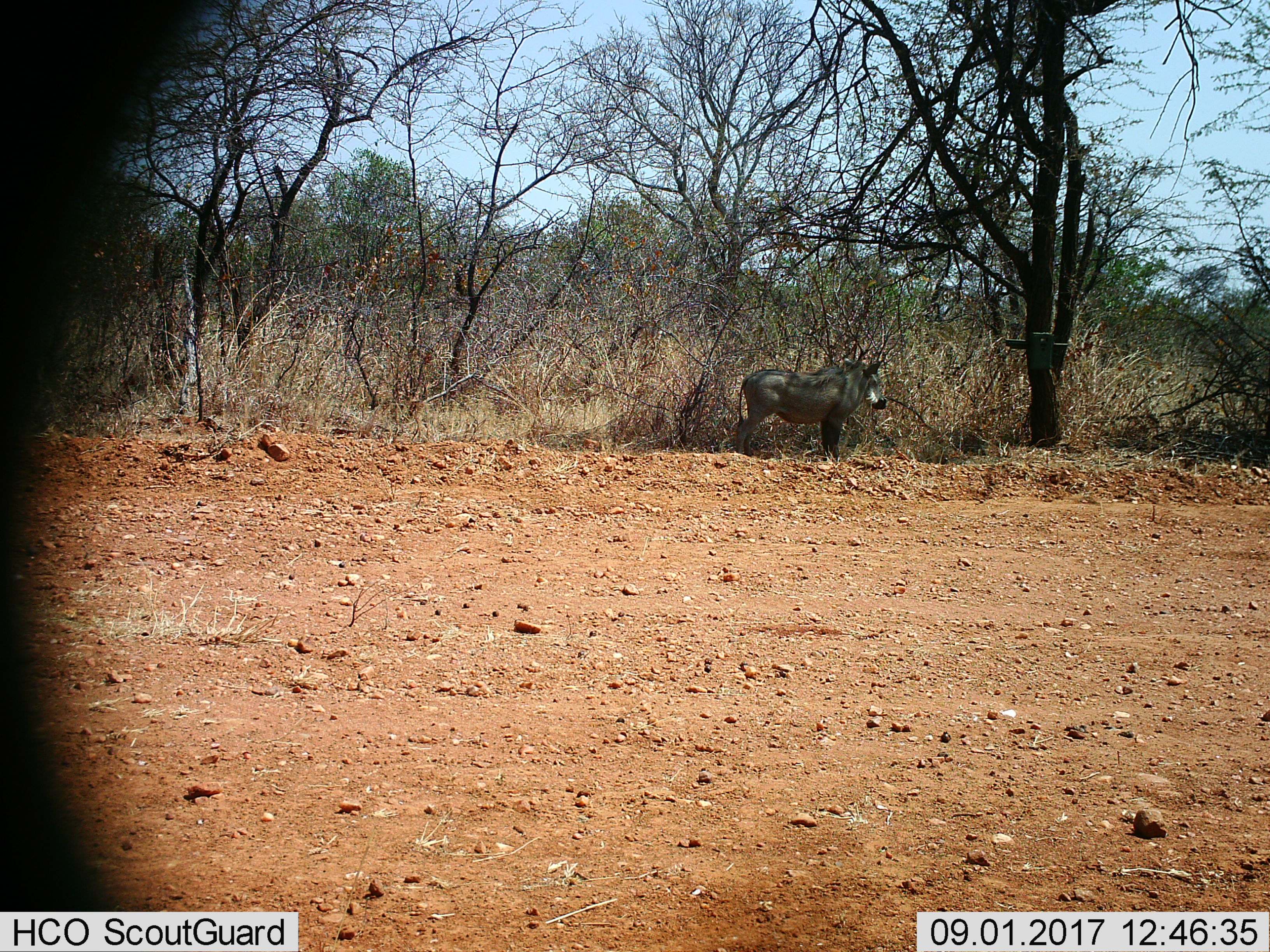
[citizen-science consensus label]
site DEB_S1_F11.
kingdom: Animalia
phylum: Chordata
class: Mammalia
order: Artiodactyla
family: Suidae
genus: Phacochoerus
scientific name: Phacochoerus africanus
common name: warthog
Warthog (Phacochoerus africanus), count 1. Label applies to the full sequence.